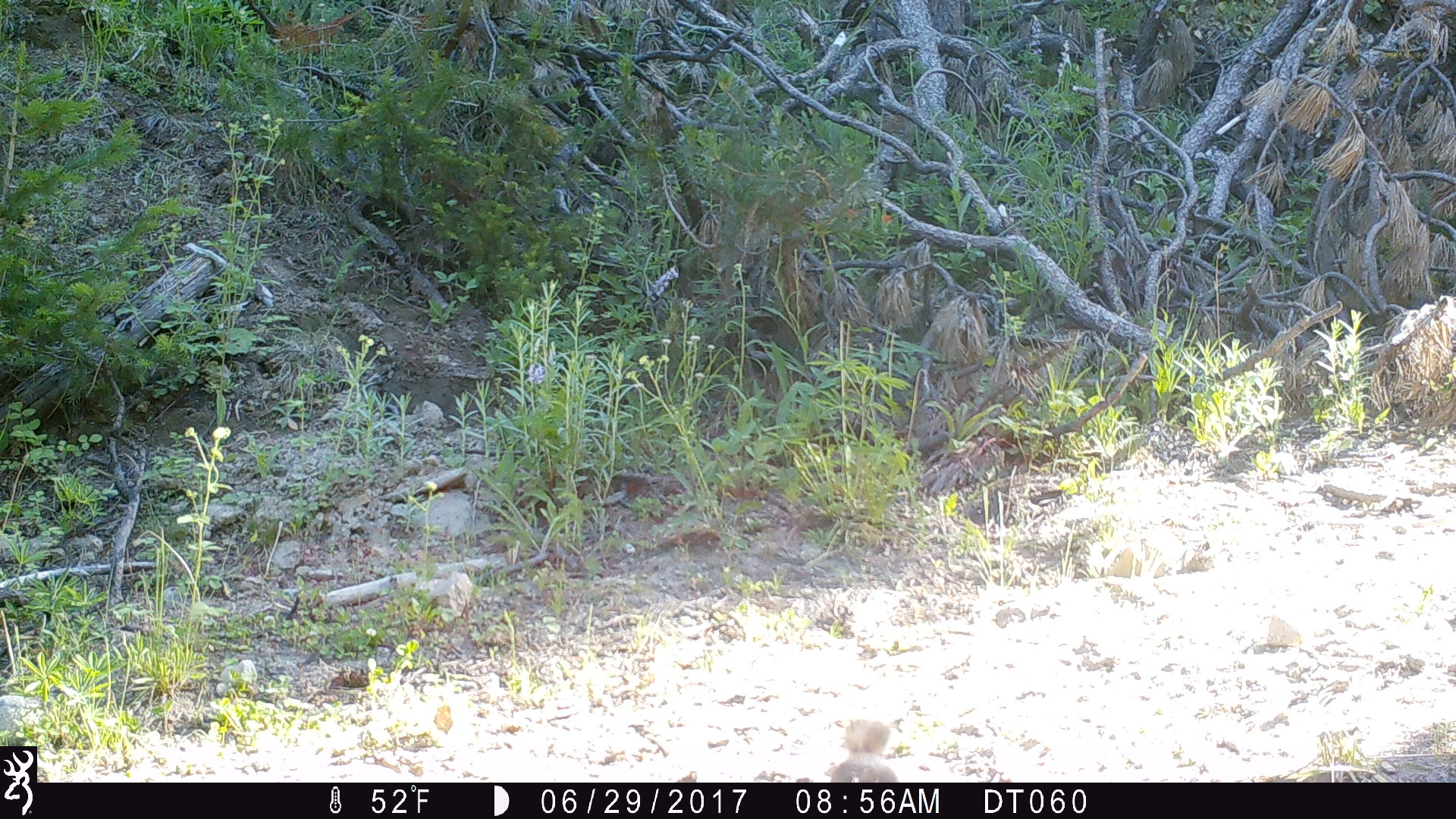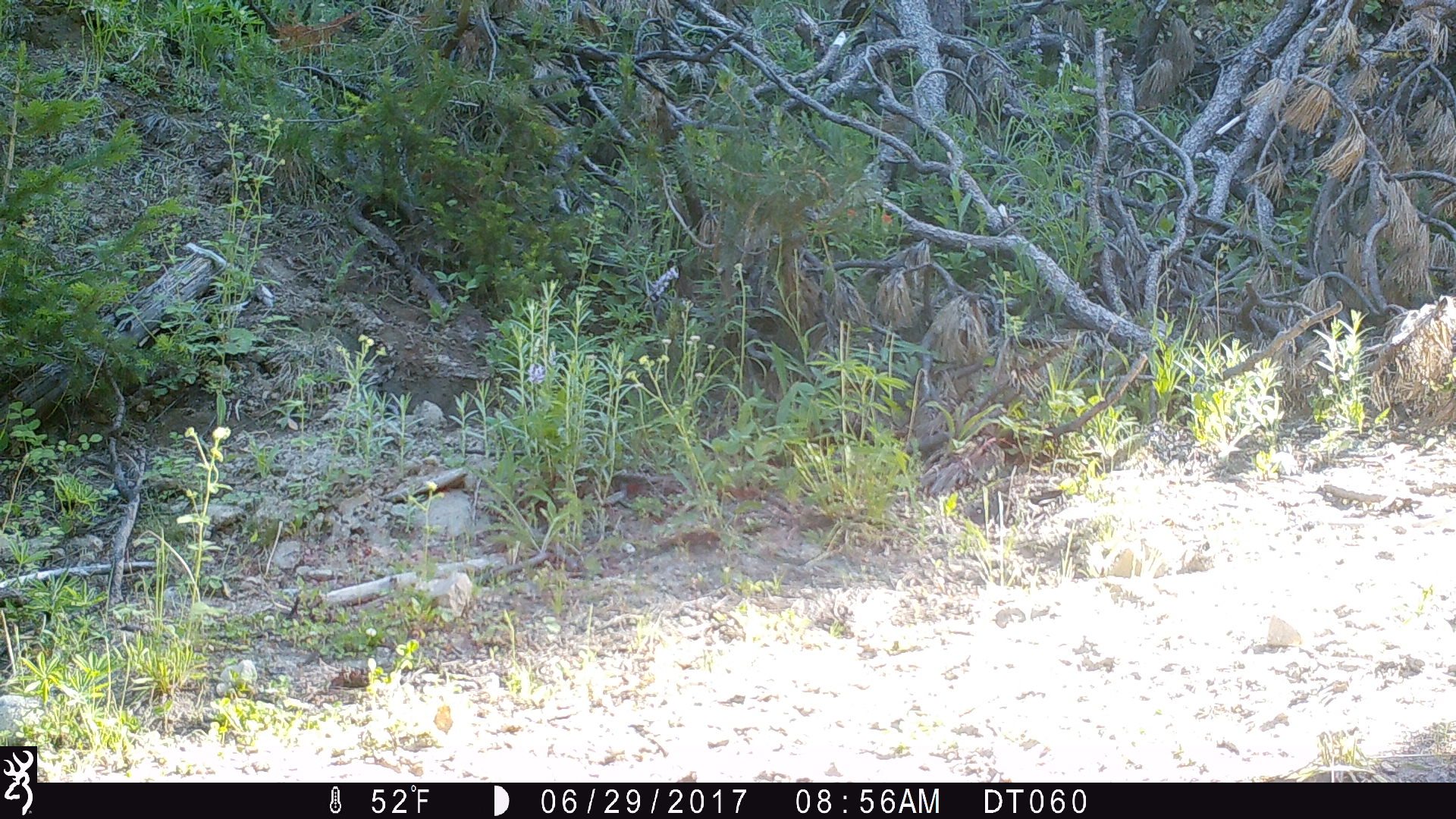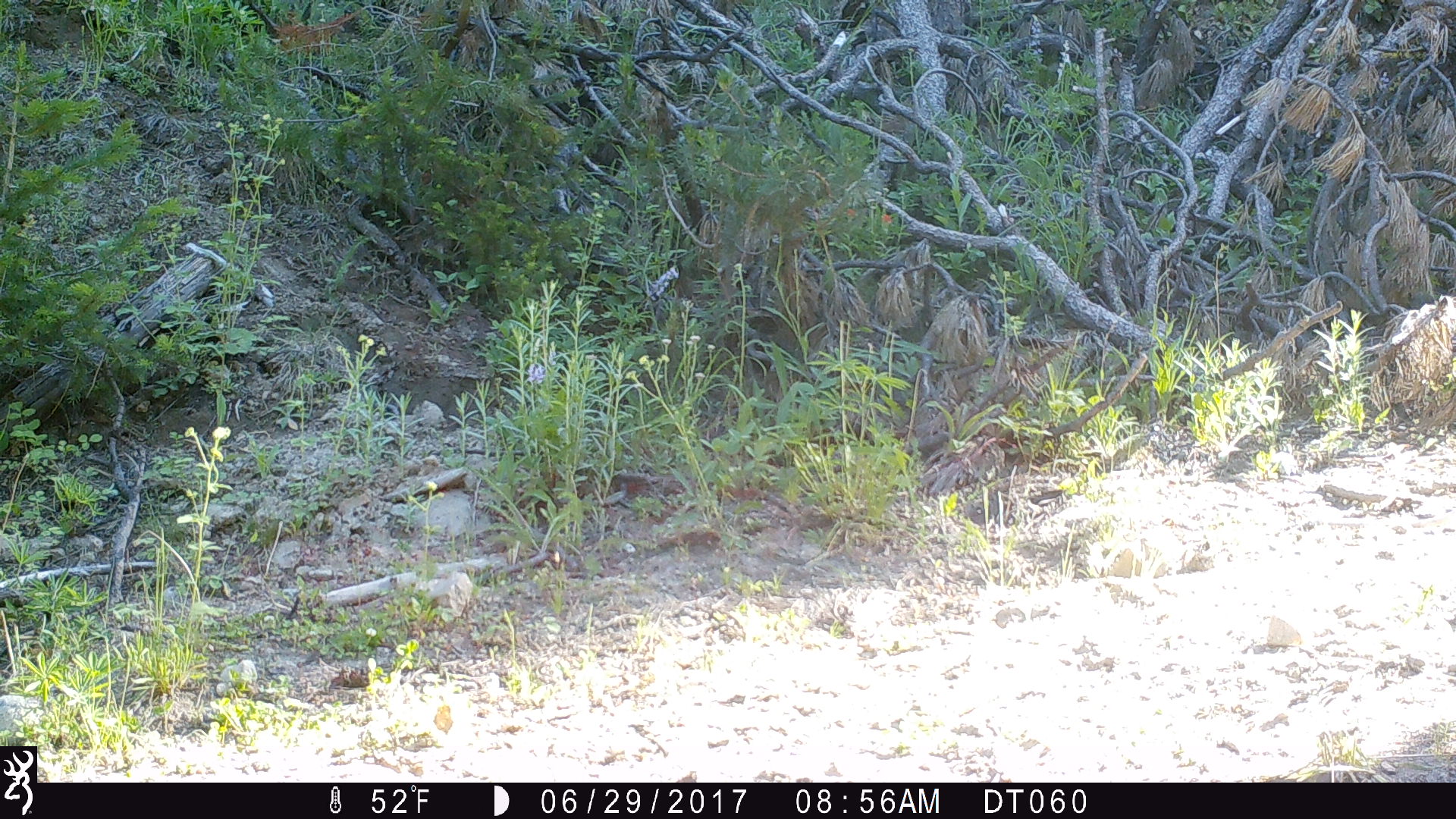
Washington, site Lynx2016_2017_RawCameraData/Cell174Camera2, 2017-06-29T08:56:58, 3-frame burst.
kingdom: Animalia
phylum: Chordata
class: Mammalia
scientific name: Mammalia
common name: small mammal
Small mammal (Mammalia). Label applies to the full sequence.